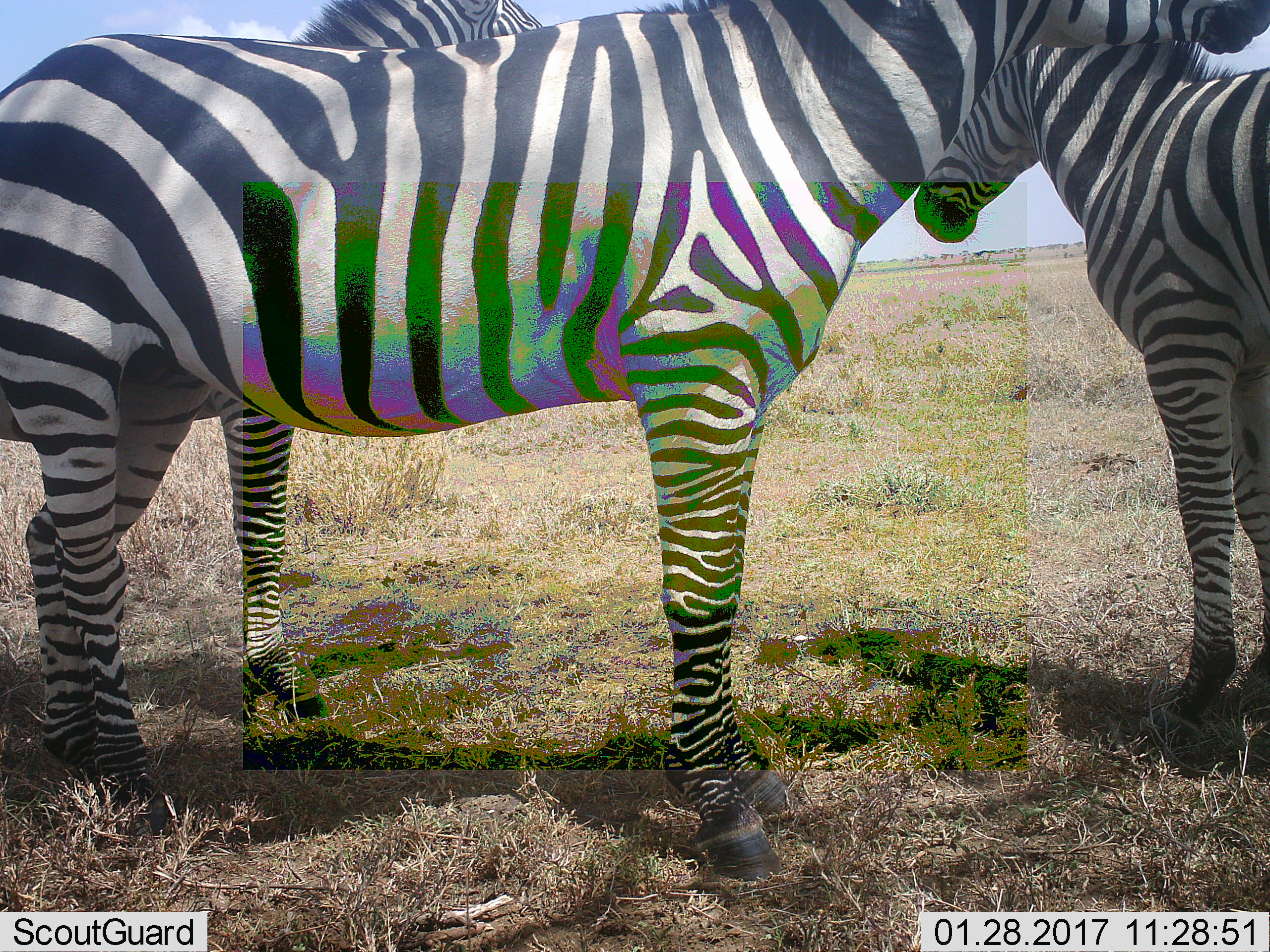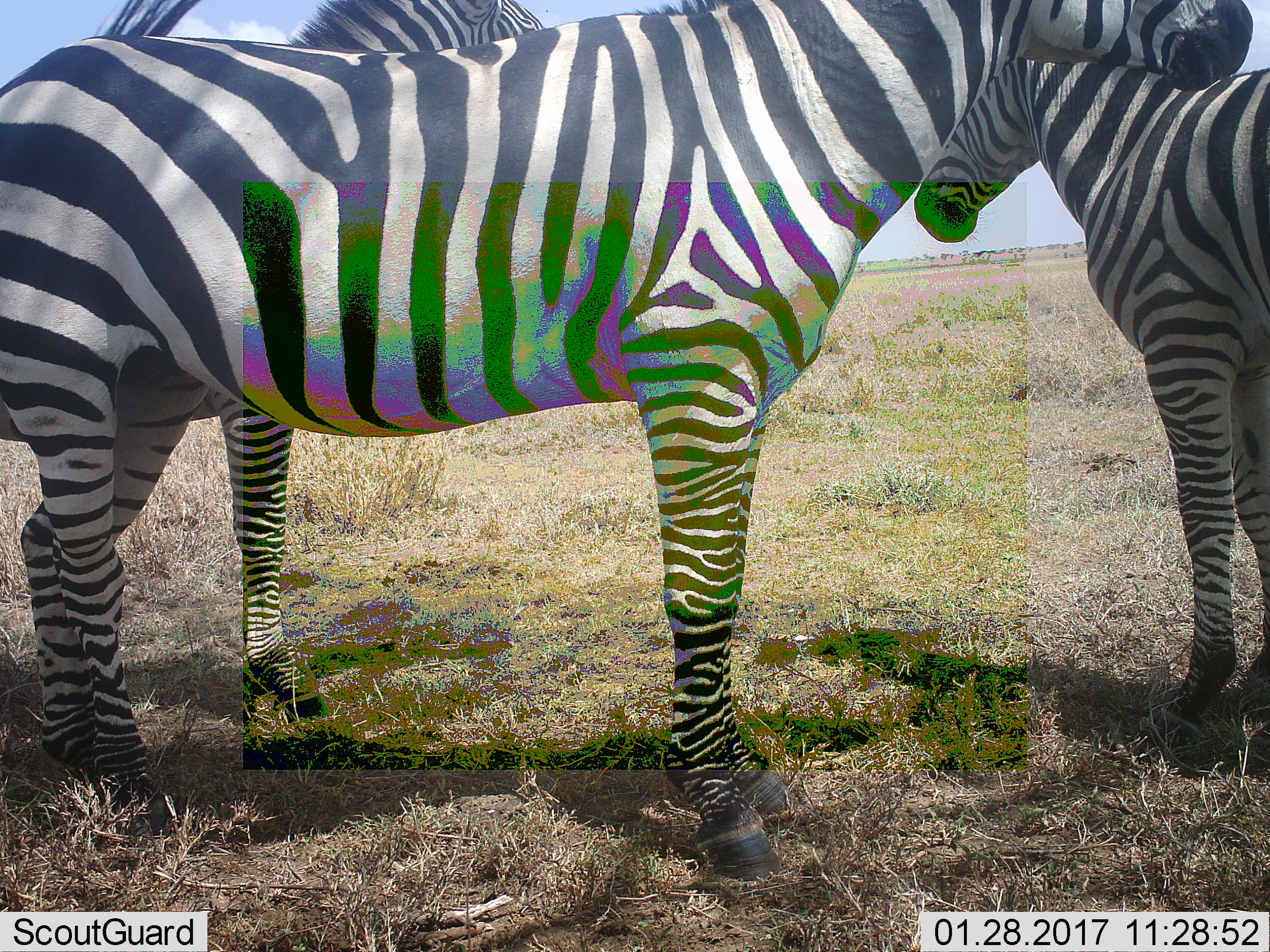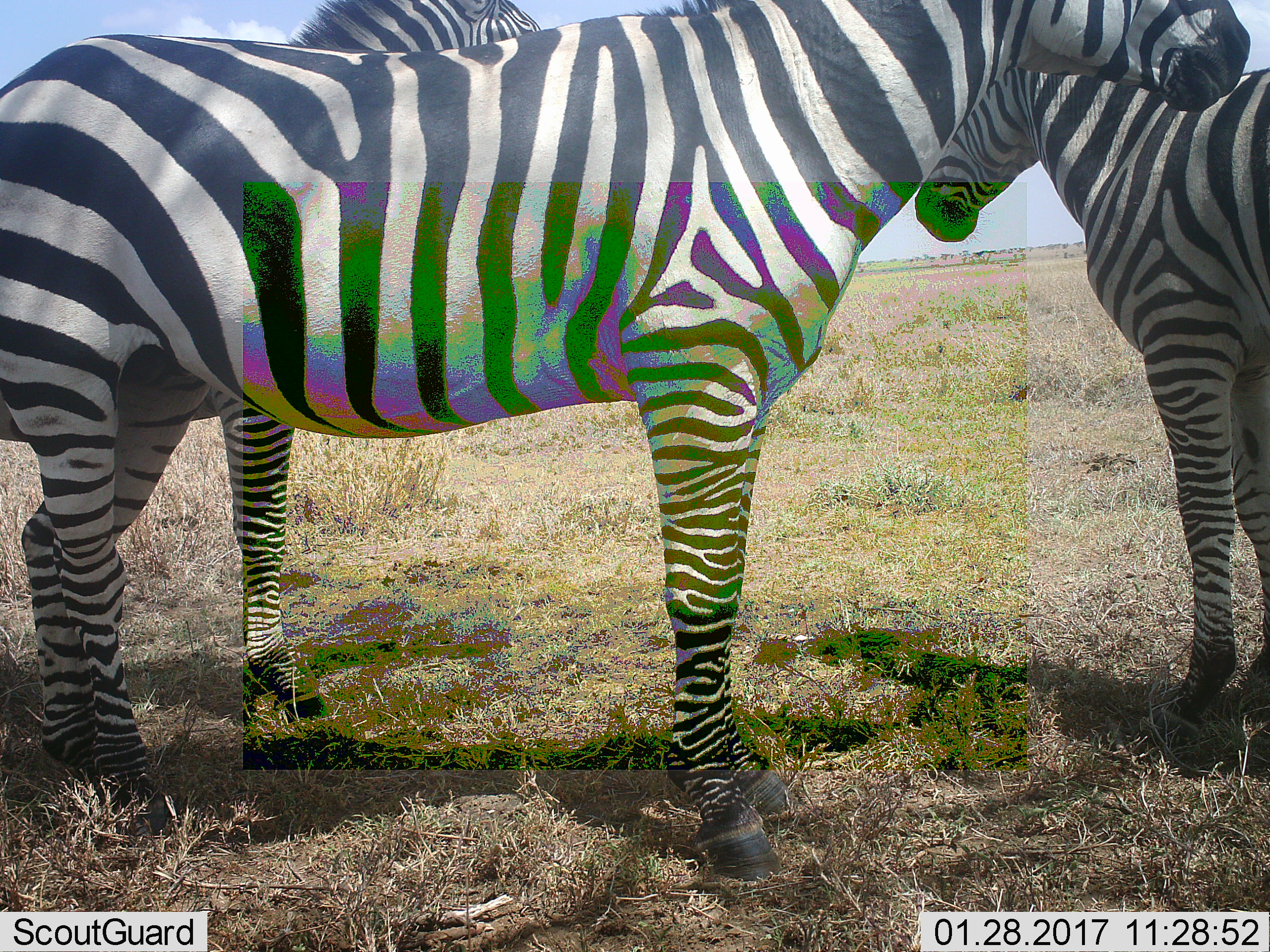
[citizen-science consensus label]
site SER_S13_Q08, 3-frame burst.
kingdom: Animalia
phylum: Chordata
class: Mammalia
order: Perissodactyla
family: Equidae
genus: Equus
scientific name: Equus quagga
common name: plains zebra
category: zebraplains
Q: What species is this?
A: Zebraplains (plains zebra) (Equus quagga).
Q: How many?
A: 3.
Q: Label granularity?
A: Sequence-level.